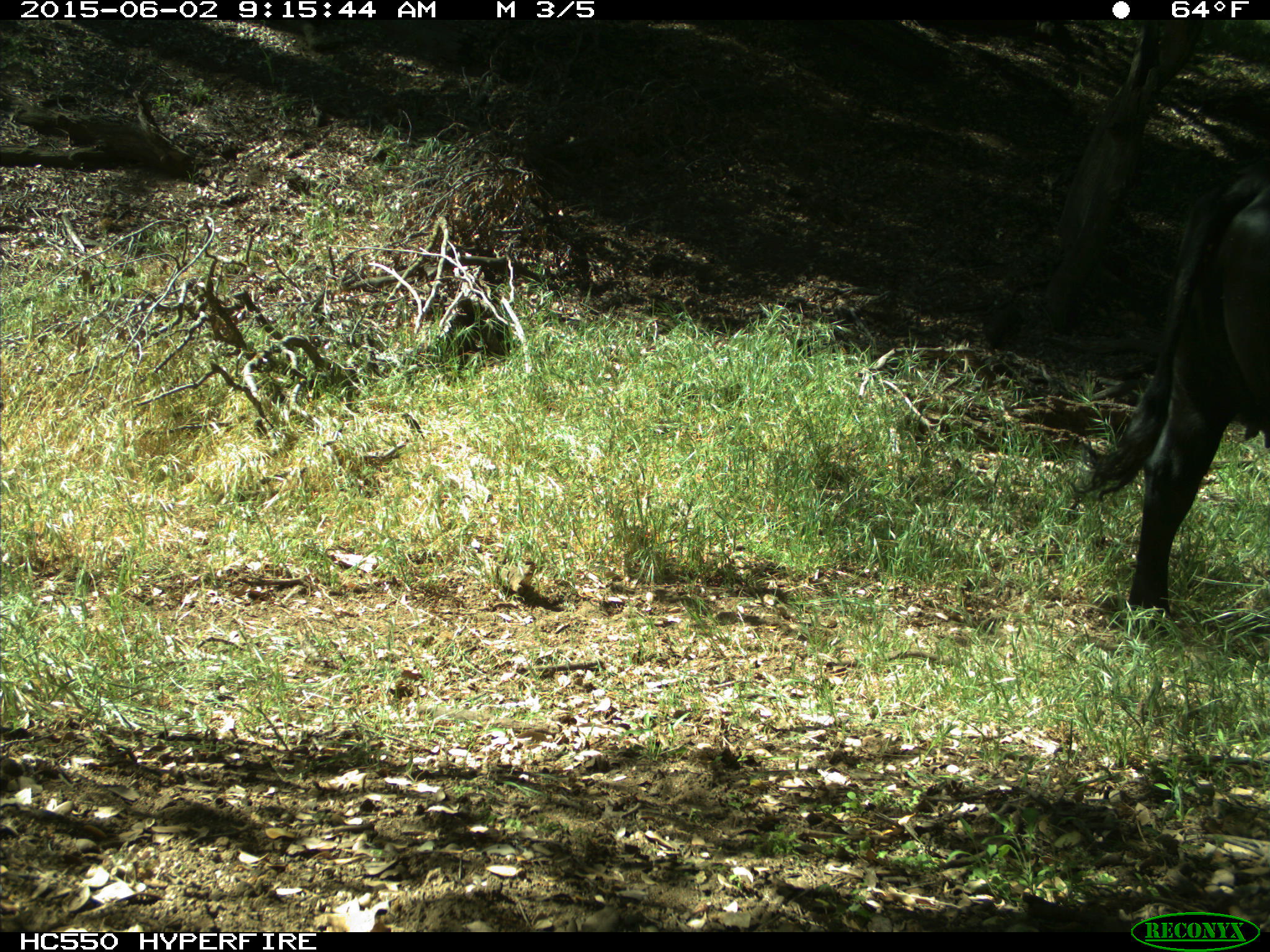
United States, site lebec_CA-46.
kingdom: Animalia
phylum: Chordata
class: Mammalia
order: Artiodactyla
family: Bovidae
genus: Bos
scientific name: Bos taurus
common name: domestic cow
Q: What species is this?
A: Bos taurus (domestic cow).